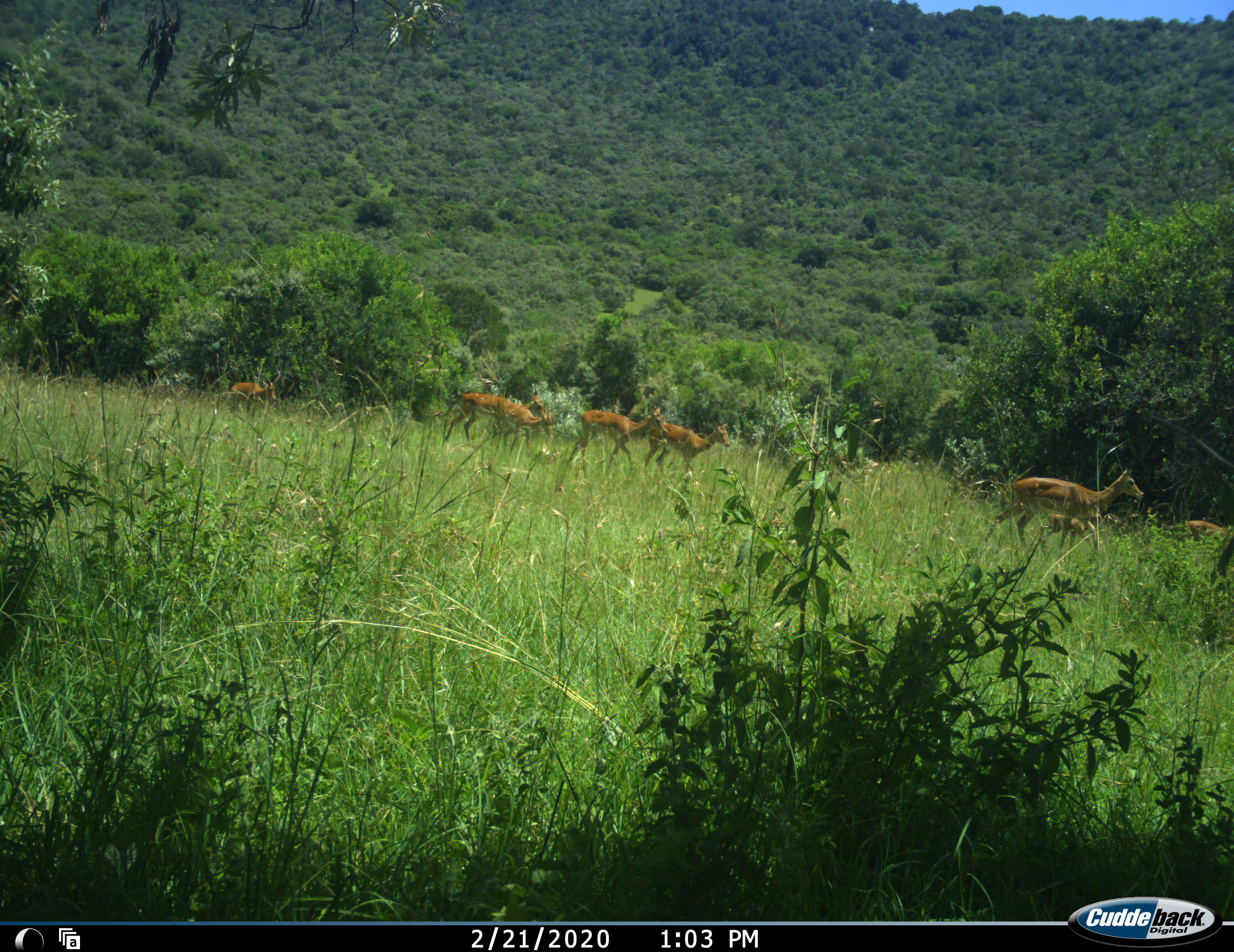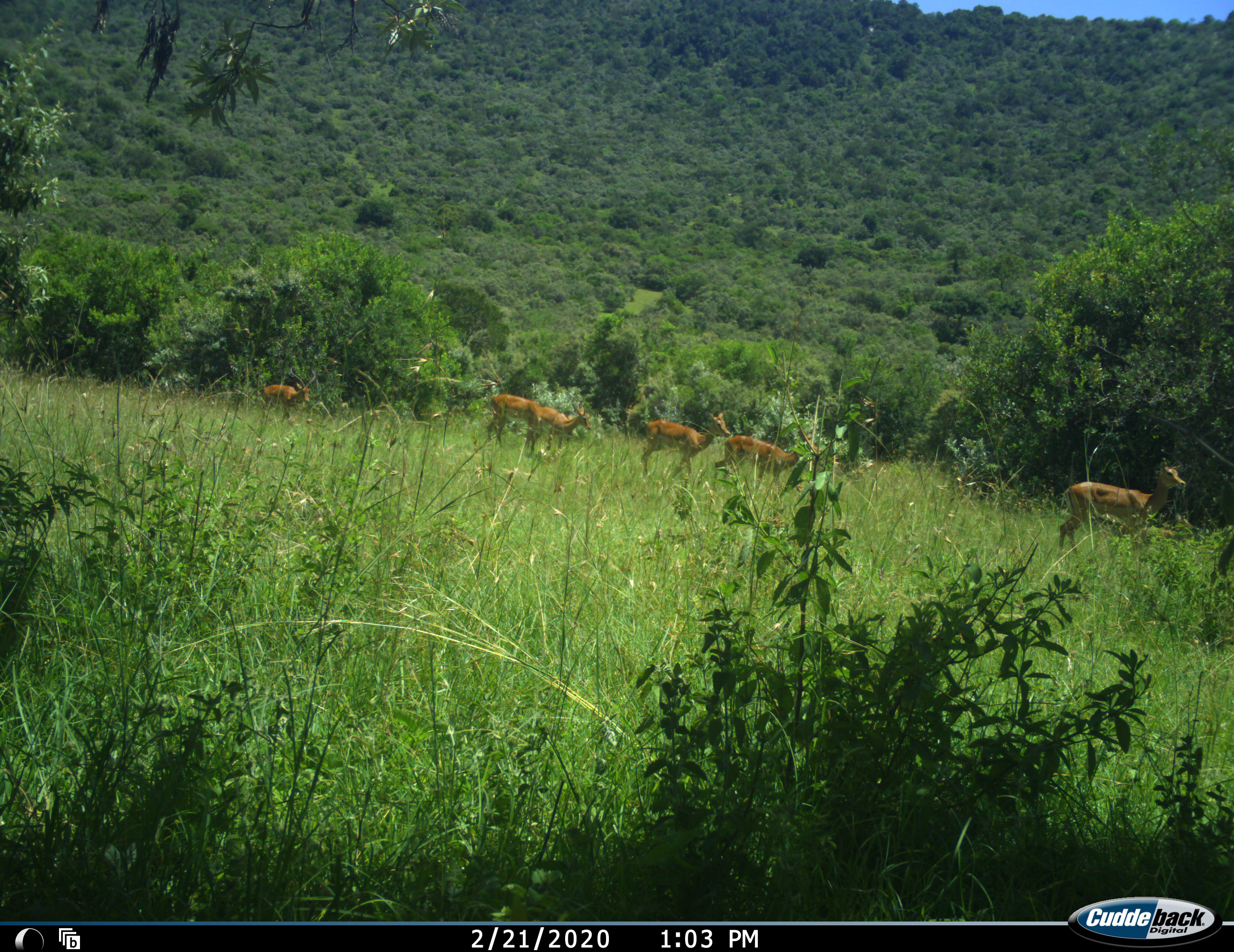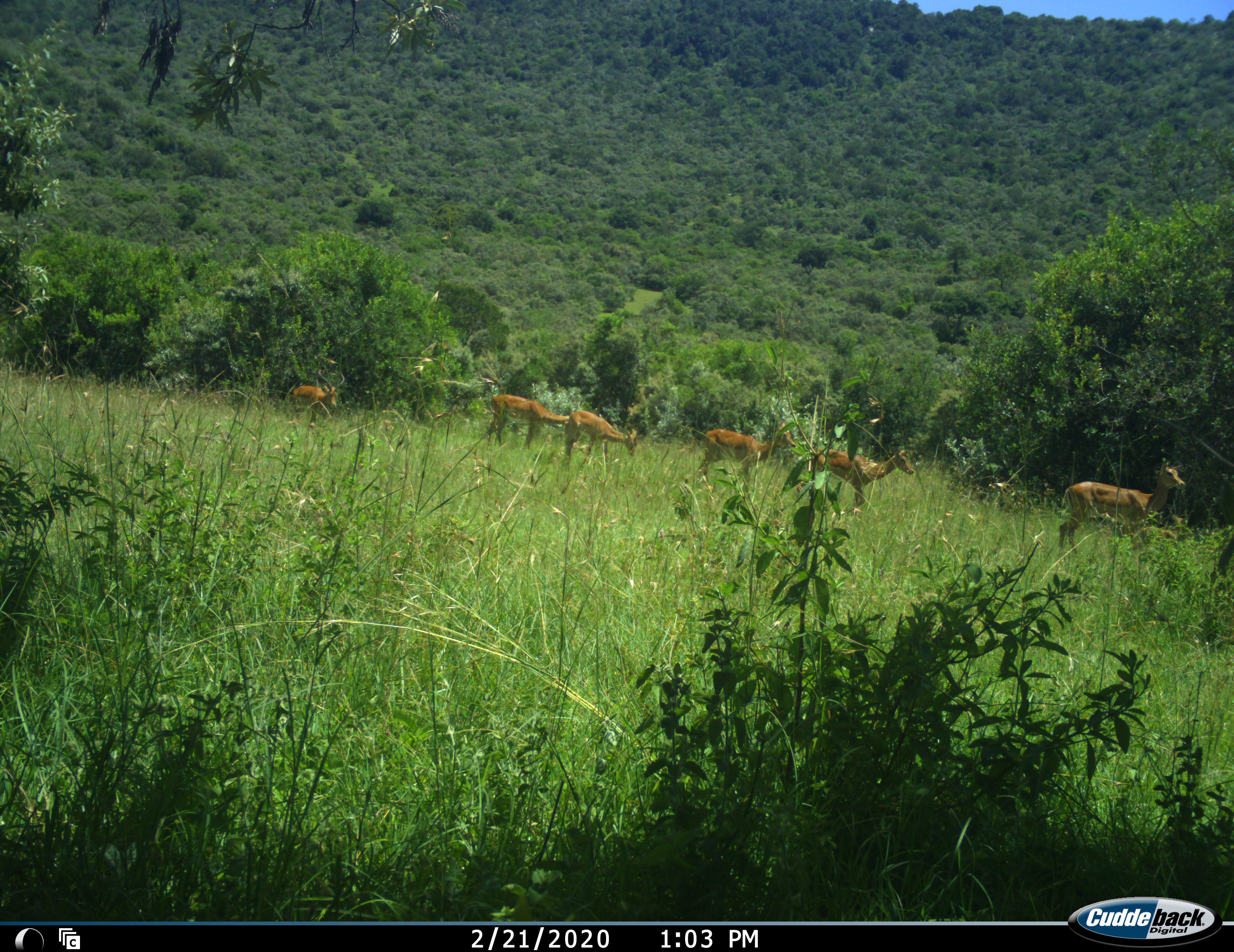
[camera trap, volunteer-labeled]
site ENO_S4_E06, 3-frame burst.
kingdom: Animalia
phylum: Chordata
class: Mammalia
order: Artiodactyla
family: Bovidae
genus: Aepyceros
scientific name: Aepyceros melampus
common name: impala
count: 8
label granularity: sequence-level